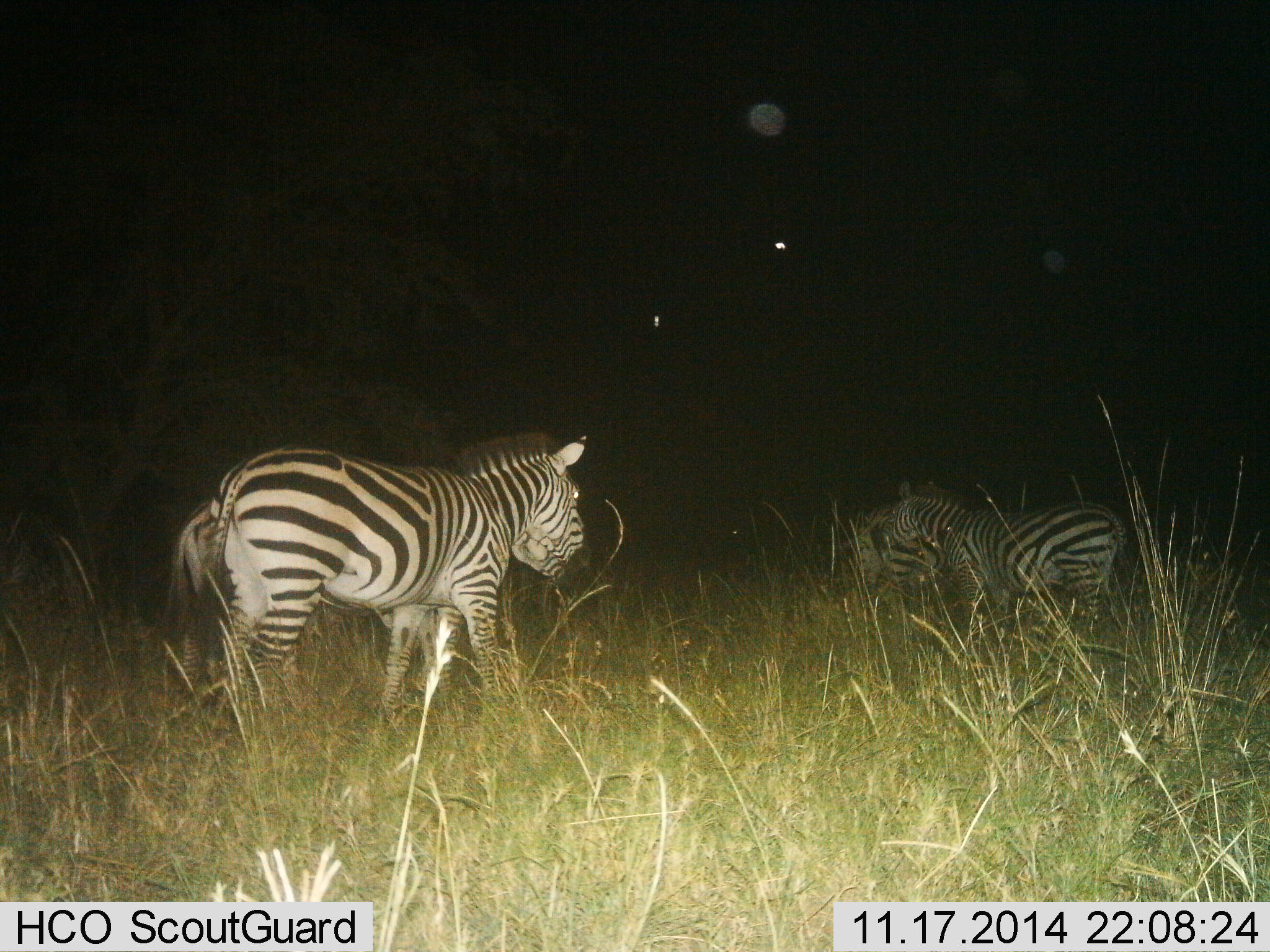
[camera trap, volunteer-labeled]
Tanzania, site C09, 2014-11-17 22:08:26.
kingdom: Animalia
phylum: Chordata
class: Mammalia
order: Perissodactyla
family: Equidae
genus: Equus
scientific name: Equus quagga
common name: plains zebra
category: zebra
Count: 4.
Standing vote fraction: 70%.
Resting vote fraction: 10%.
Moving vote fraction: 30%.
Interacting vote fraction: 10%.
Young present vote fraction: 0%.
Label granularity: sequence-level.